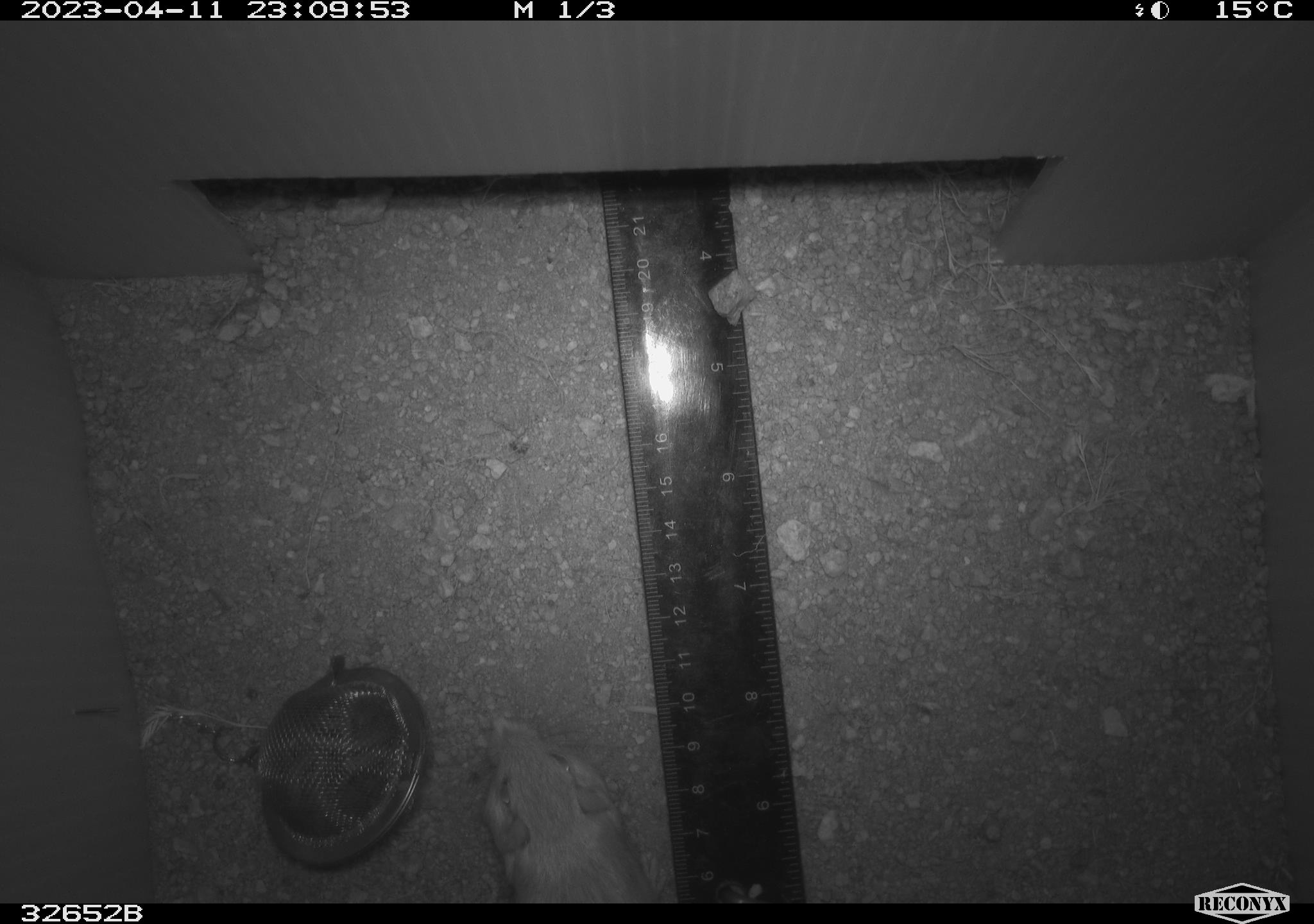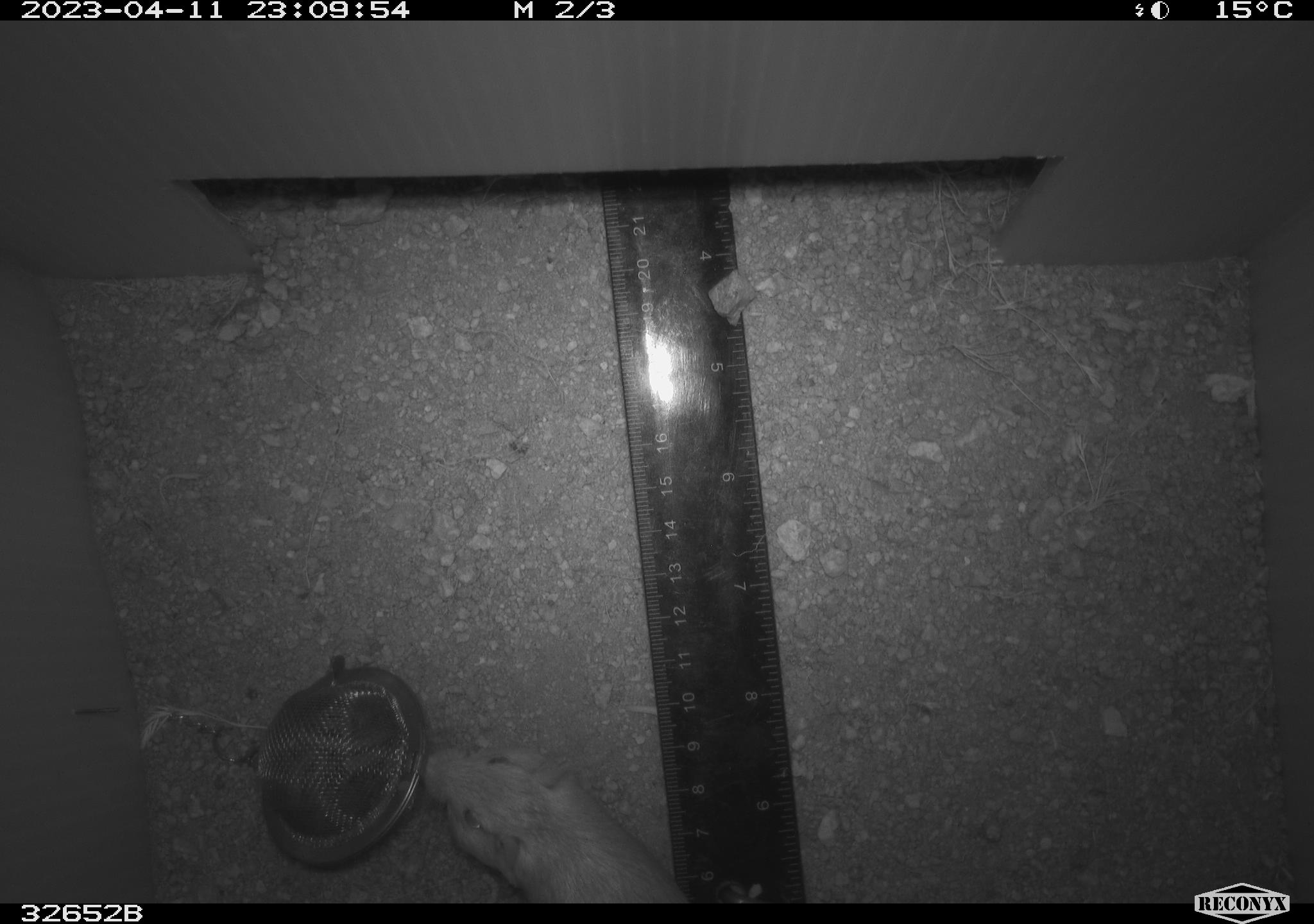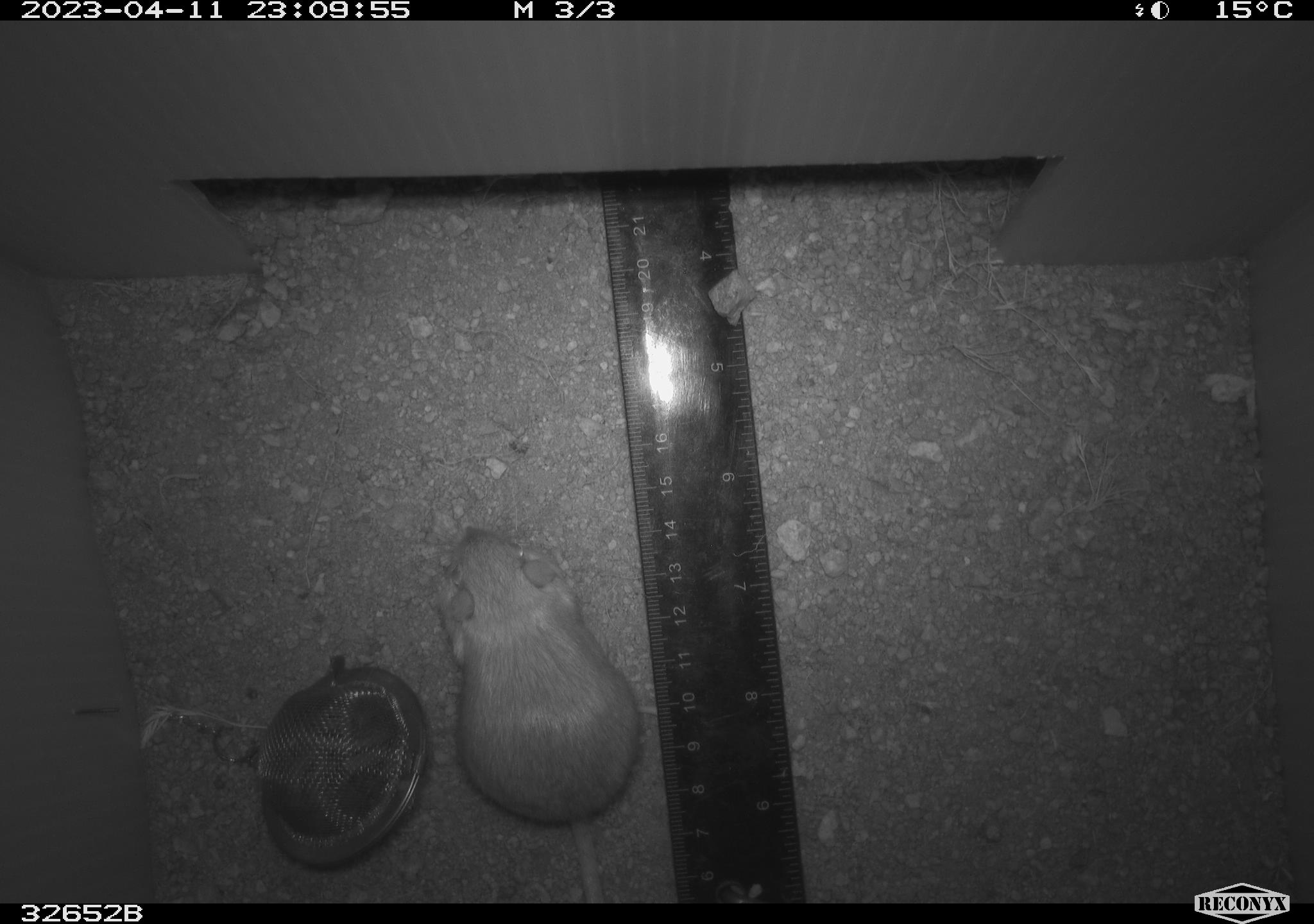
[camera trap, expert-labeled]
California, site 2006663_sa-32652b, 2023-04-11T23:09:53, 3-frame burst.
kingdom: Animalia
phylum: Chordata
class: Mammalia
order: Rodentia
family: Heteromyidae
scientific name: Heteromyidae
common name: kangaroo rats and pocket mice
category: heteromyidae family